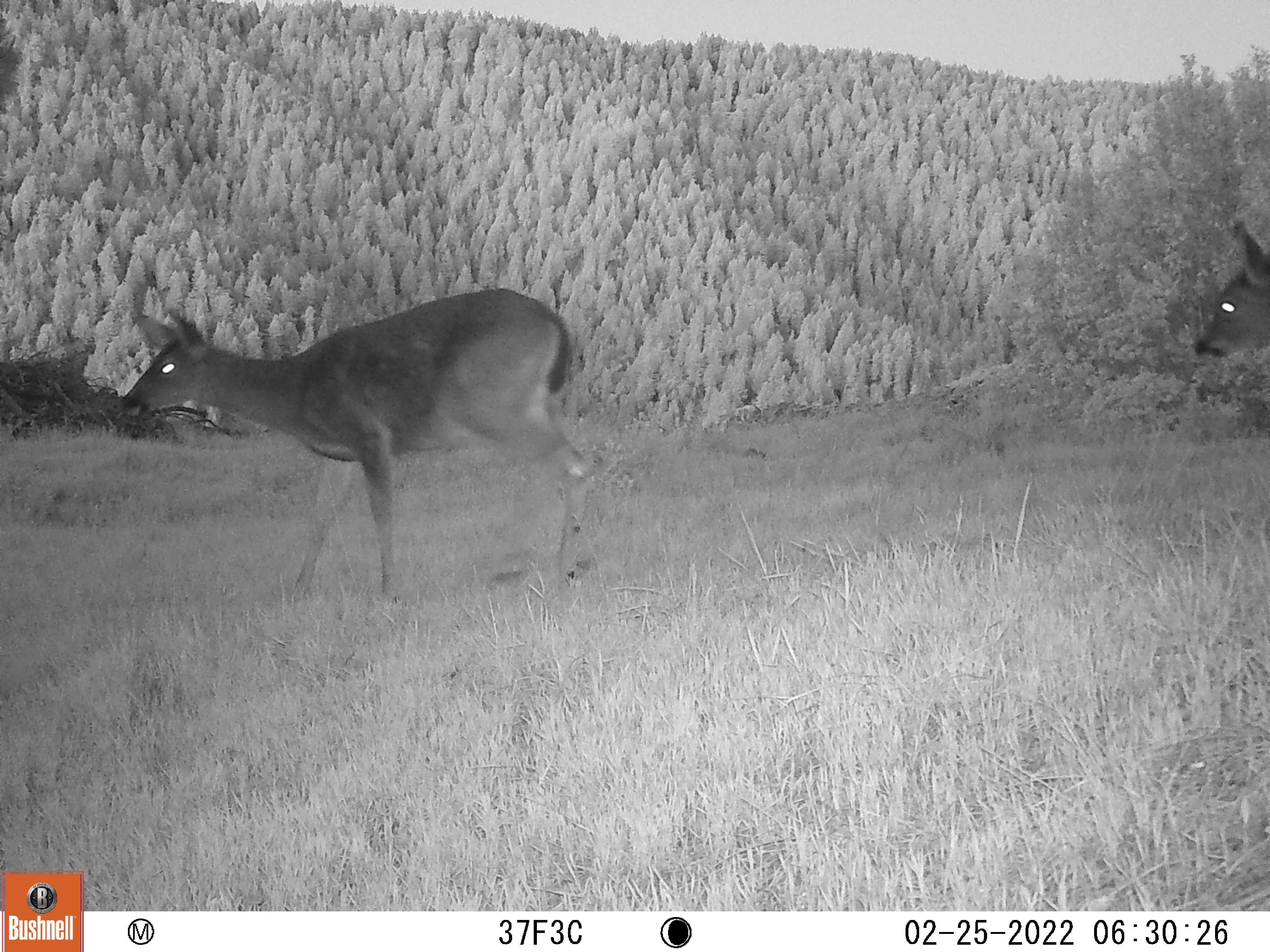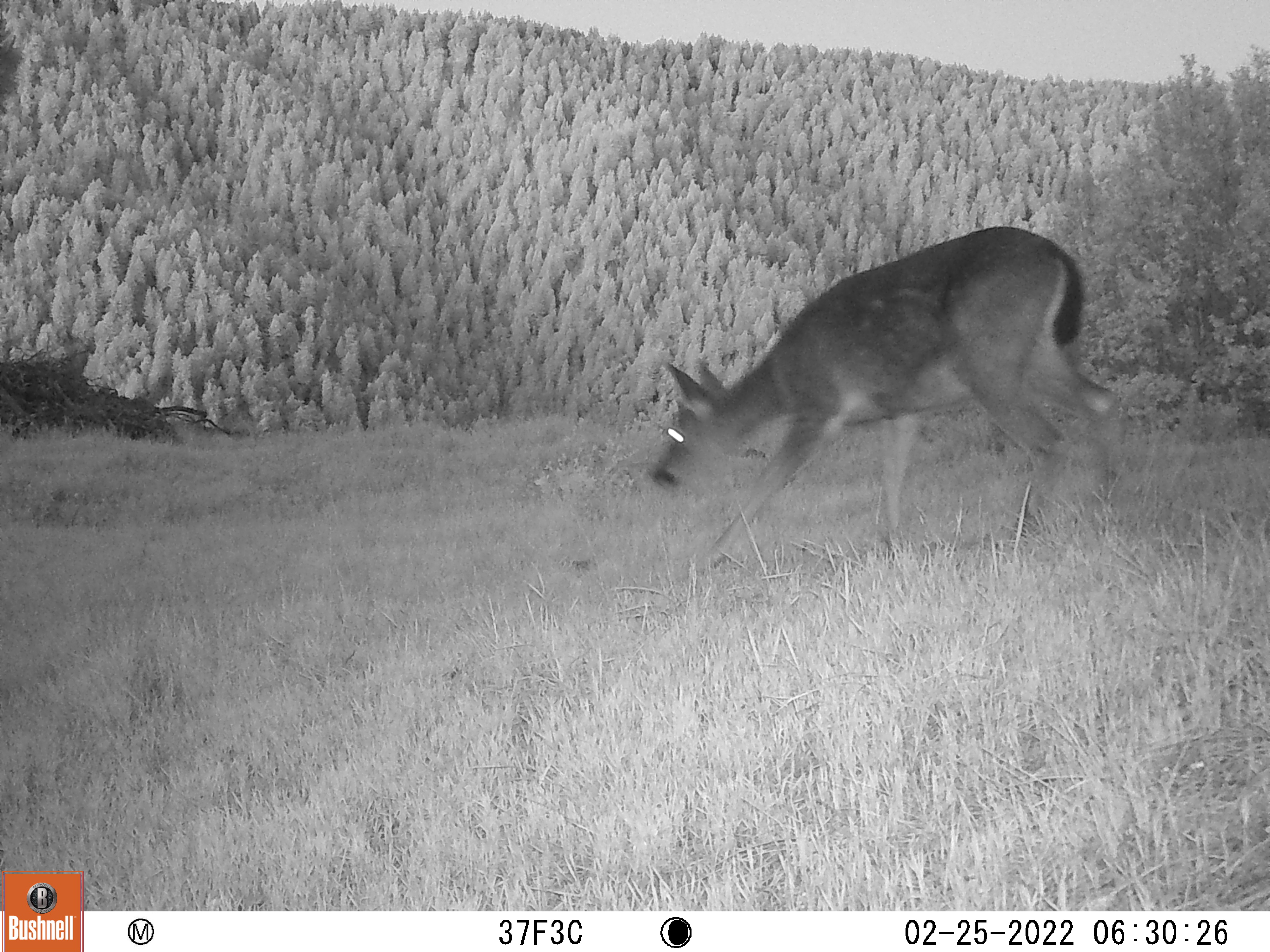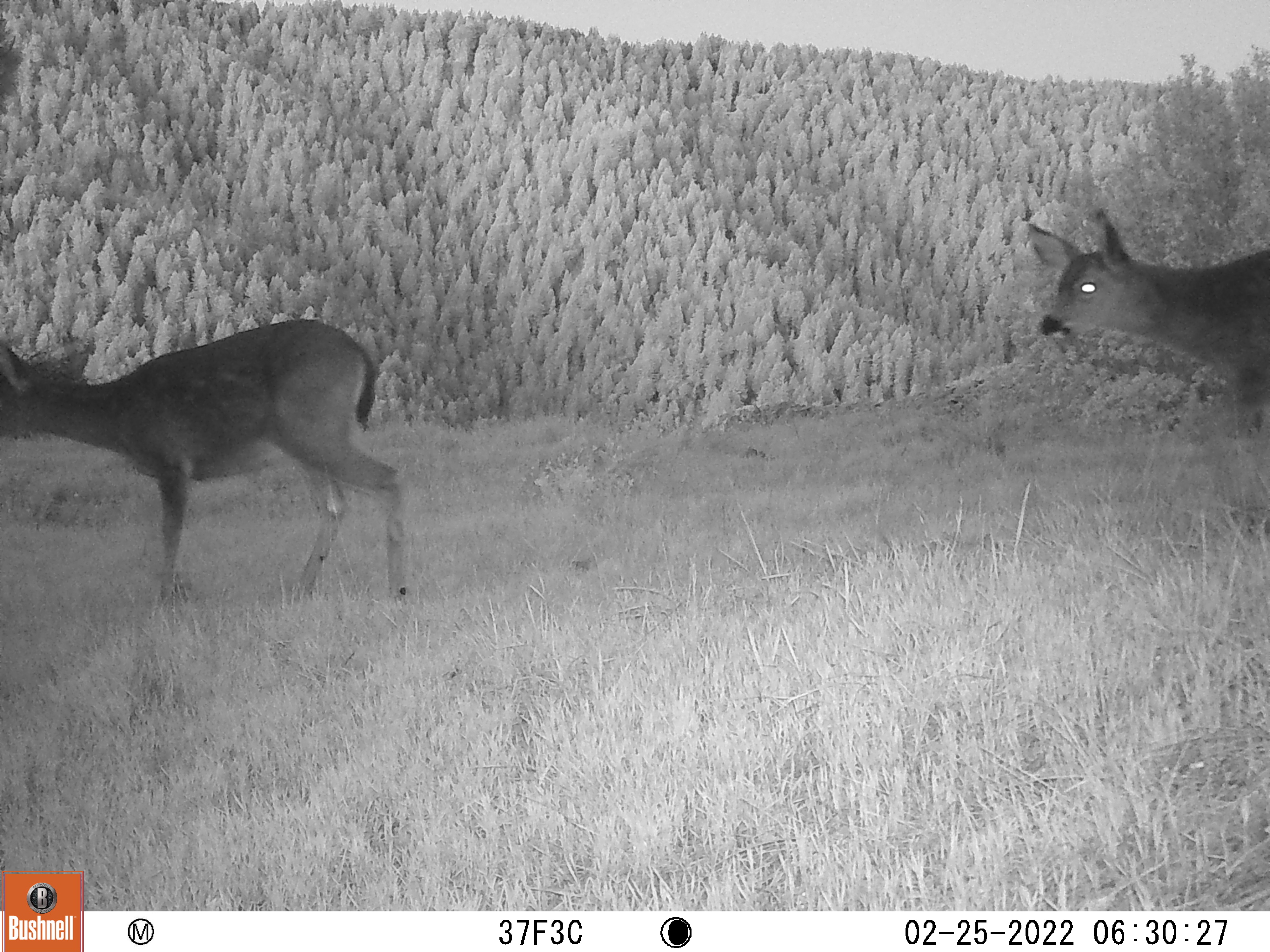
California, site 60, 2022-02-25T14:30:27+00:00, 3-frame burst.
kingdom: Animalia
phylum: Chordata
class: Mammalia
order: Artiodactyla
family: Cervidae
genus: Odocoileus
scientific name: Odocoileus hemionus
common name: mule deer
Mule deer (Odocoileus hemionus).